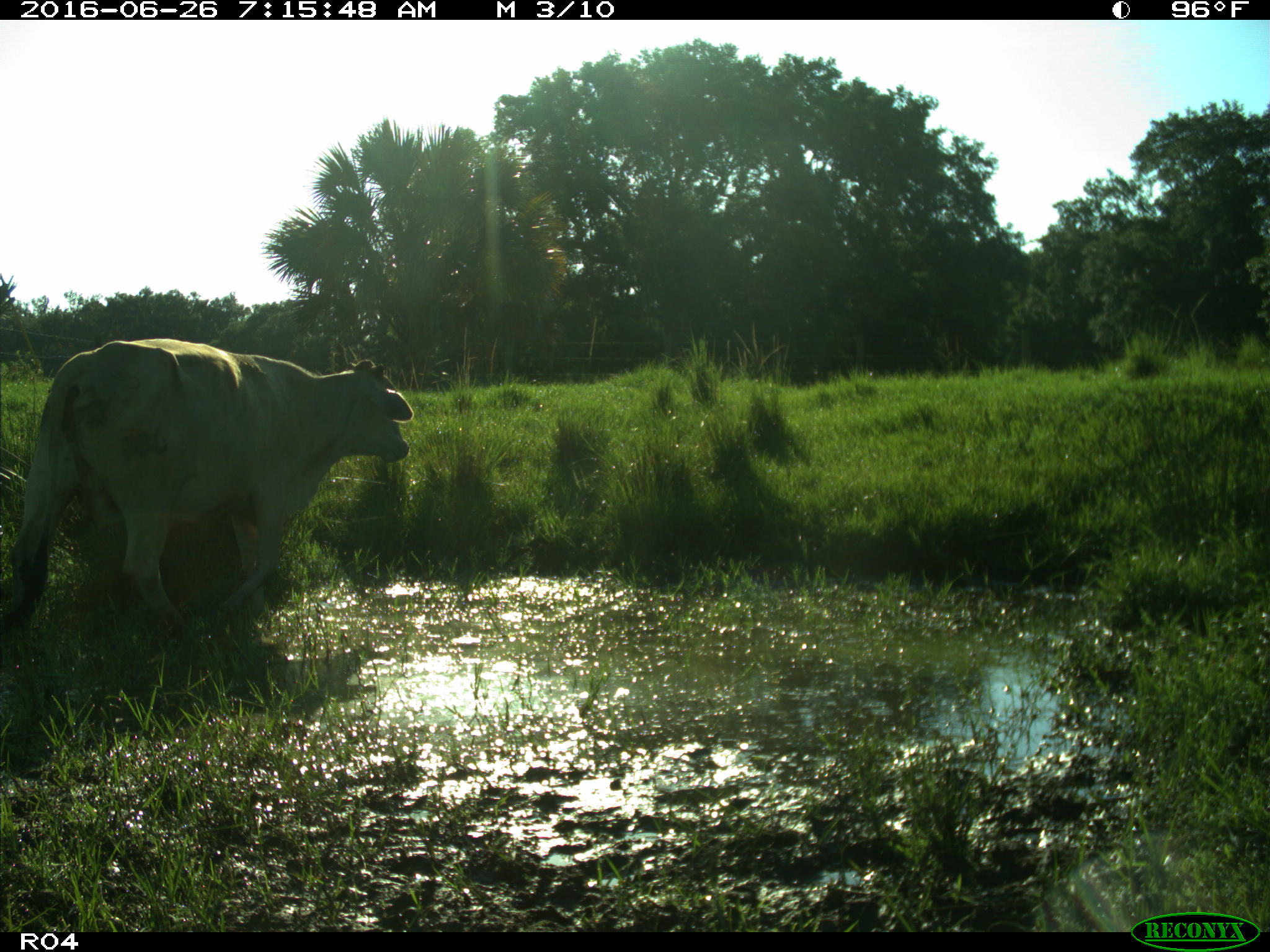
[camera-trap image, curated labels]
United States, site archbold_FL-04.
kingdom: Animalia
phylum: Chordata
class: Mammalia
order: Artiodactyla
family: Bovidae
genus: Bos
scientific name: Bos taurus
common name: domestic cow